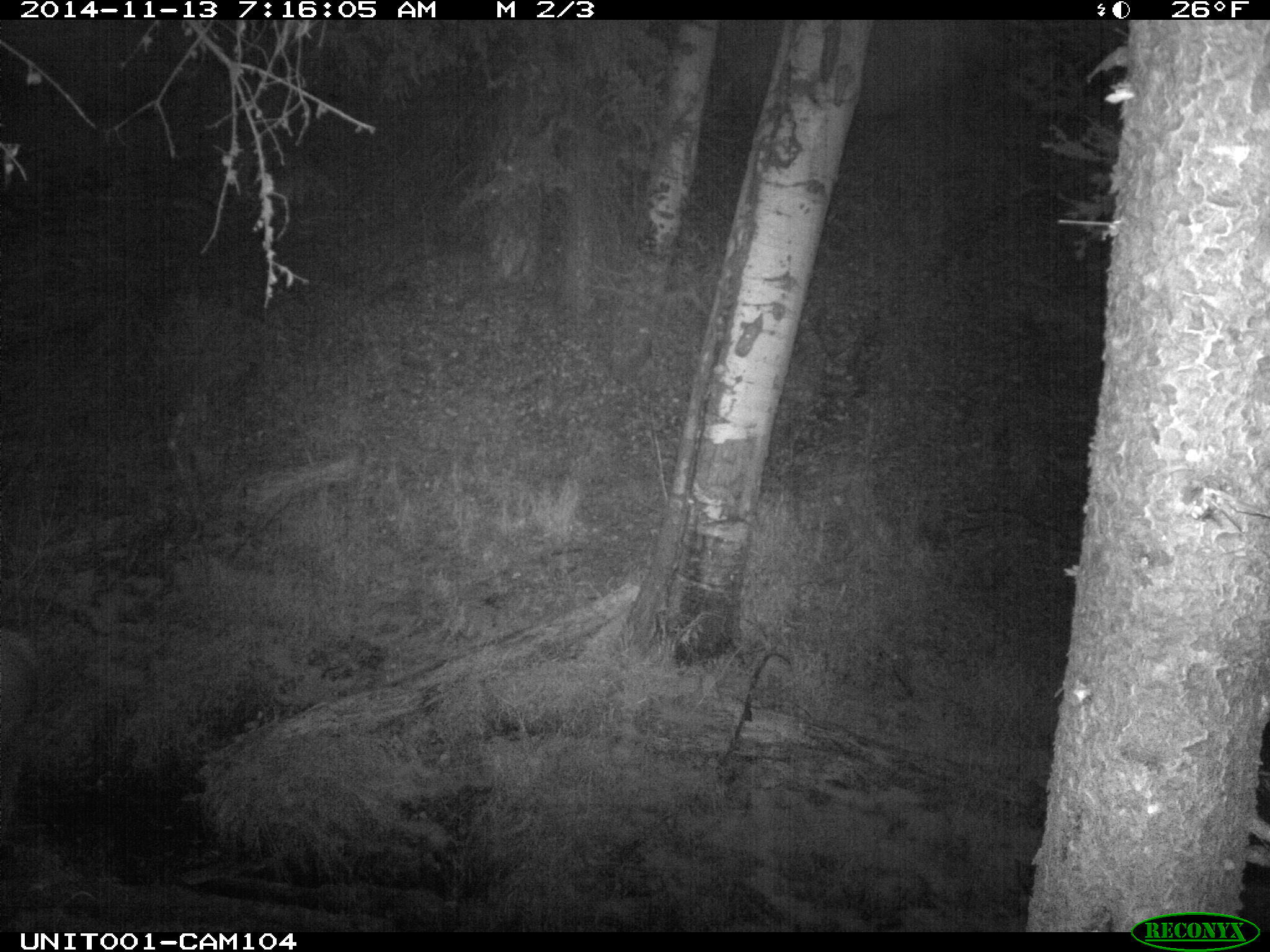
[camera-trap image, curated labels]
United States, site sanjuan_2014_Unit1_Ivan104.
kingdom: Animalia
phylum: Chordata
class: Mammalia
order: Artiodactyla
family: Cervidae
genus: Cervus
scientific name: Cervus elaphus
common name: red deer